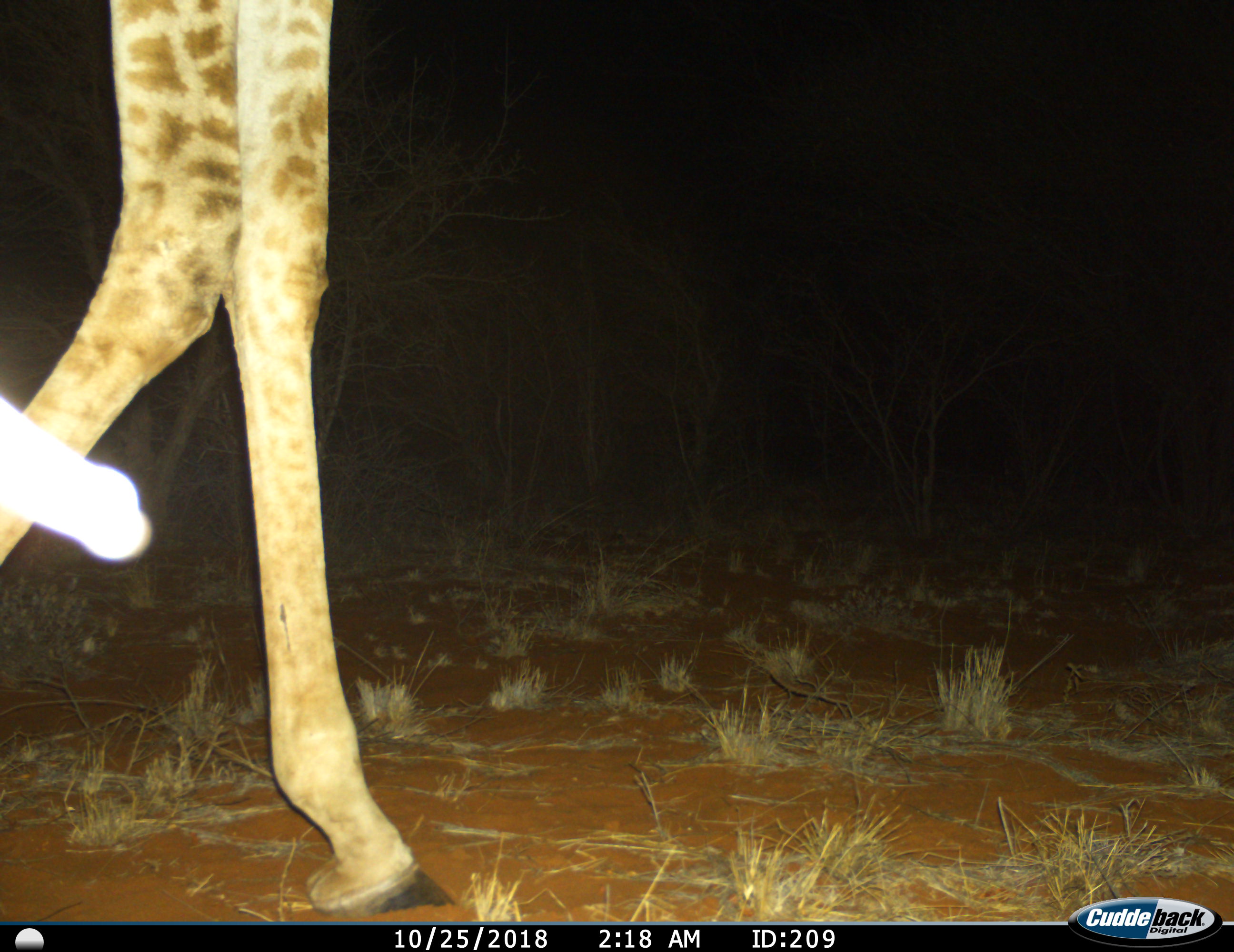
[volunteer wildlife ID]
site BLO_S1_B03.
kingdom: Animalia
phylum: Chordata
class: Mammalia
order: Artiodactyla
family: Giraffidae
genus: Giraffa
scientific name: Giraffa camelopardalis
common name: giraffe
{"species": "giraffe (Giraffa camelopardalis)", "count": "1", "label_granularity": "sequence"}